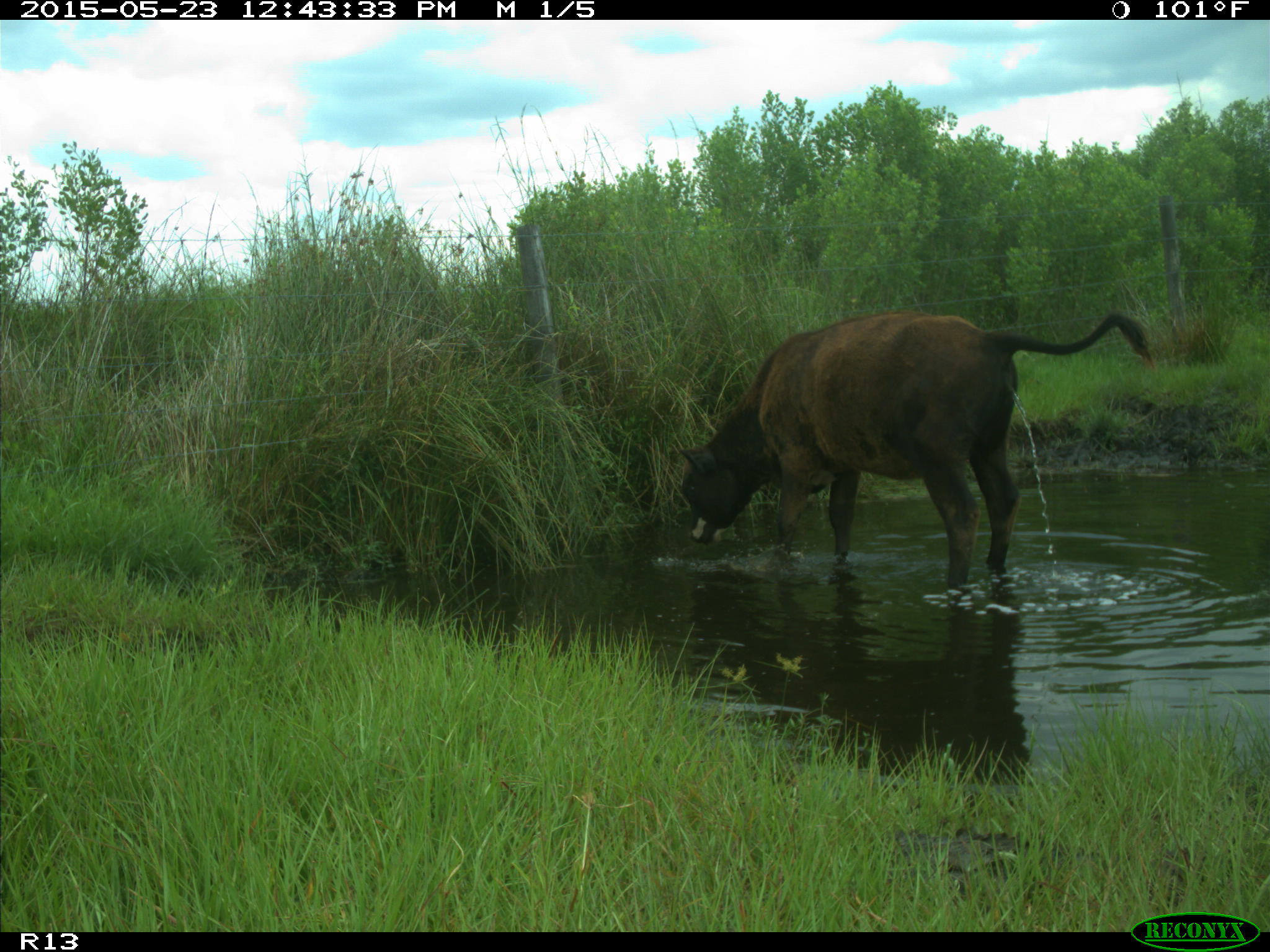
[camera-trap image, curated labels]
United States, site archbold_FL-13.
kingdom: Animalia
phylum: Chordata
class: Mammalia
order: Artiodactyla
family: Bovidae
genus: Bos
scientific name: Bos taurus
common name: domestic cow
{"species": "Bos taurus (domestic cow)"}